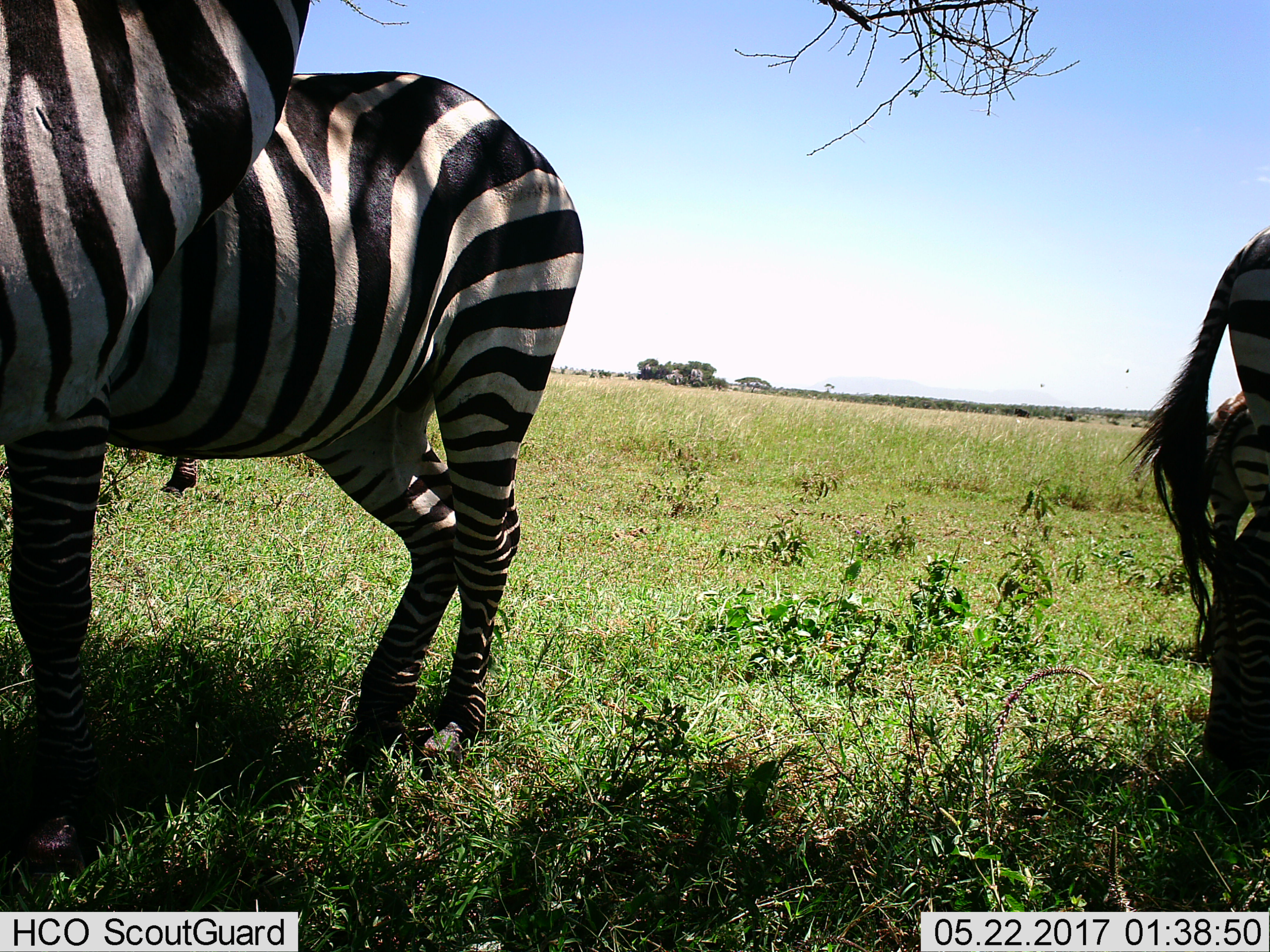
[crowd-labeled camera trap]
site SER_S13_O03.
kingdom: Animalia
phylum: Chordata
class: Mammalia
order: Perissodactyla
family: Equidae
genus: Equus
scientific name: Equus quagga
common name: plains zebra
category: zebraplains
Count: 5.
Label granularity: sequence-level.